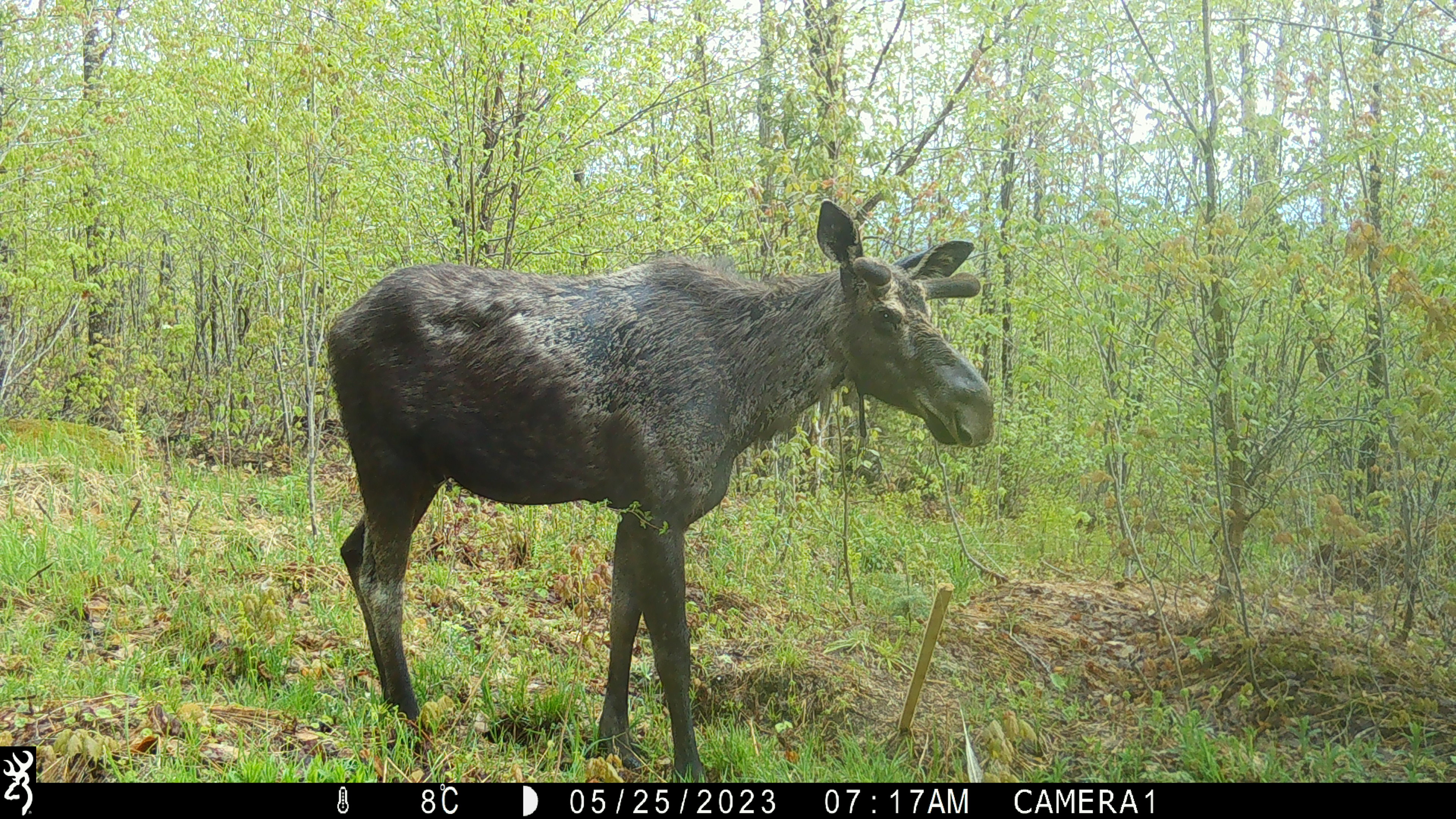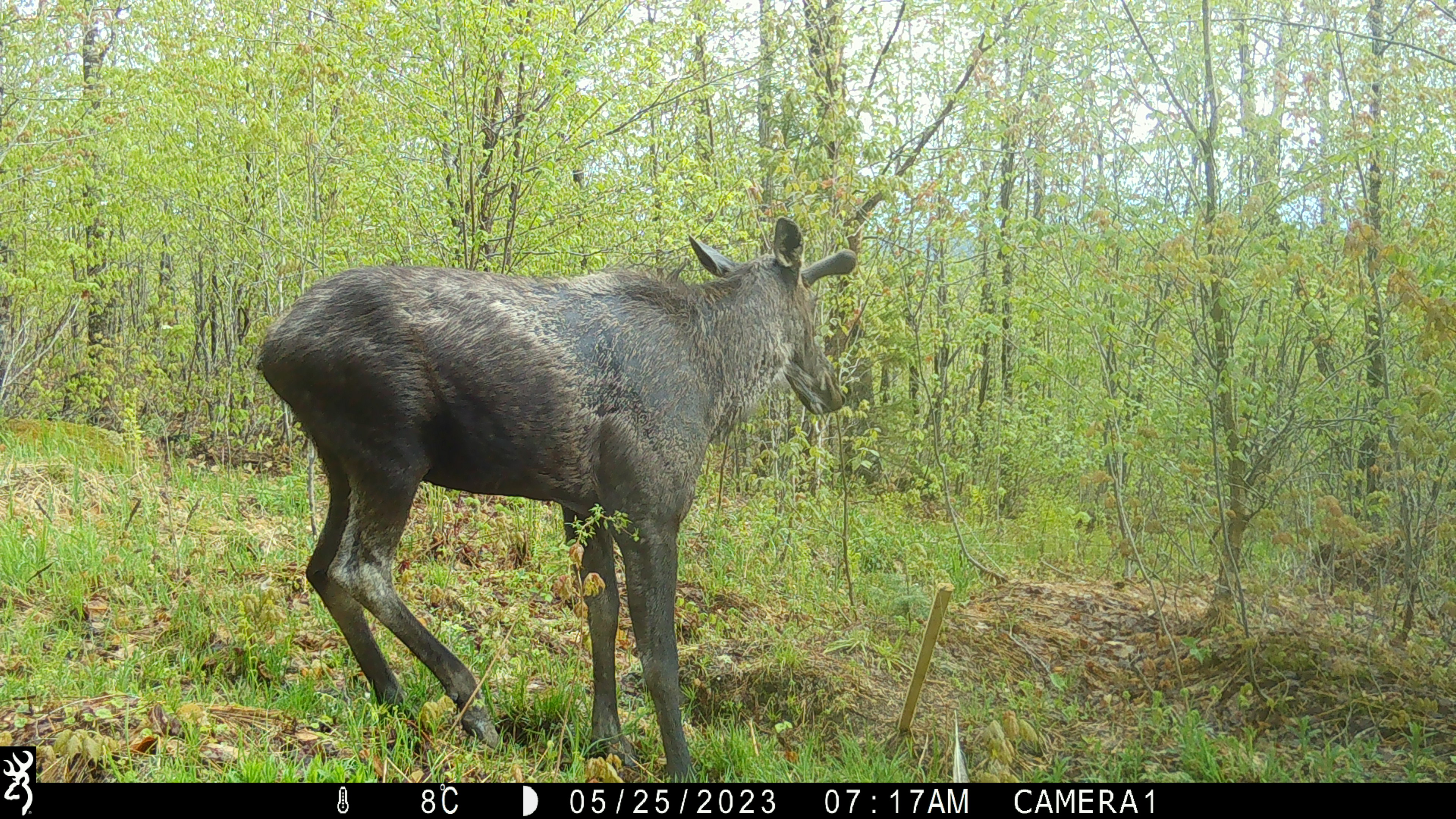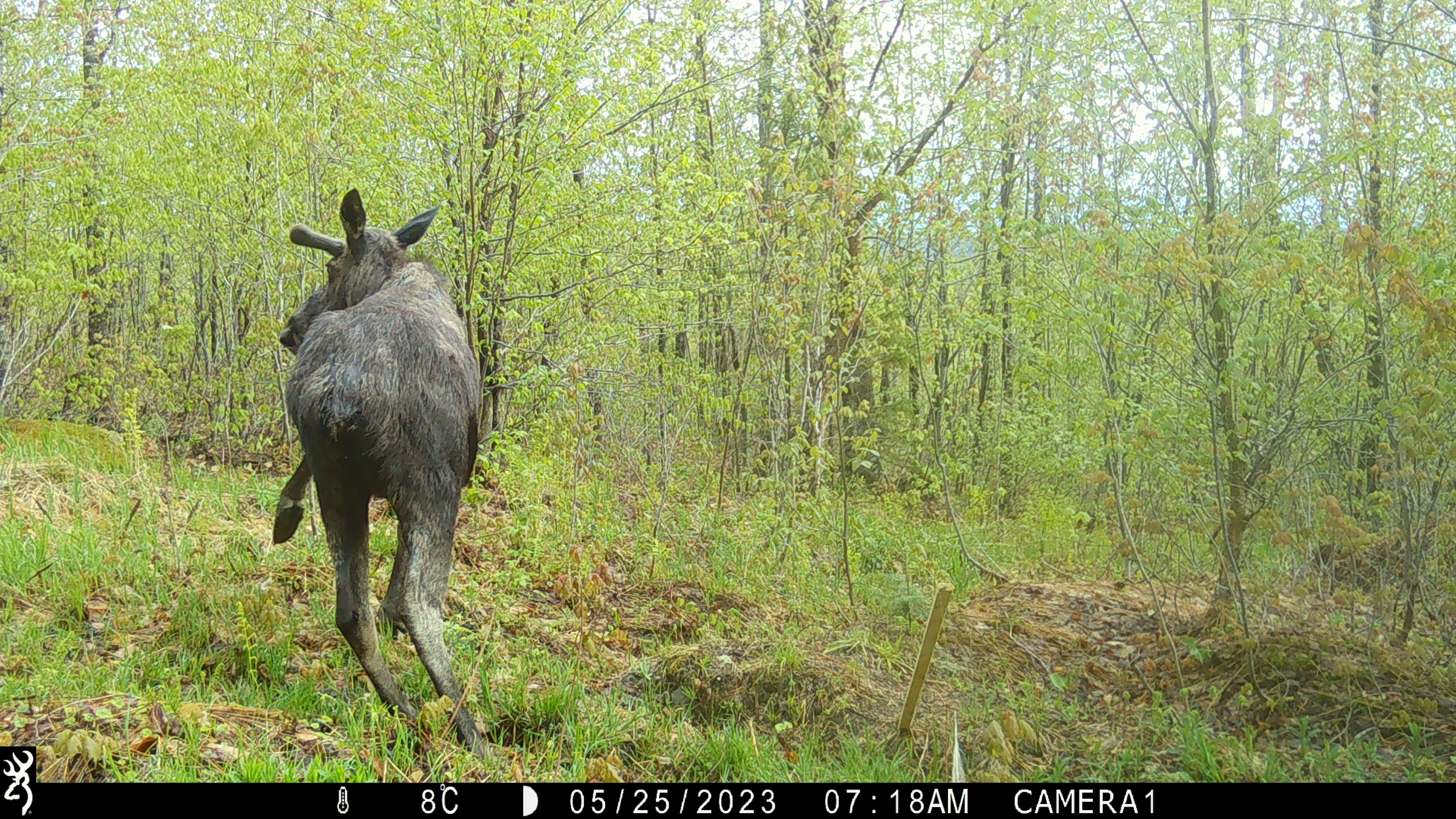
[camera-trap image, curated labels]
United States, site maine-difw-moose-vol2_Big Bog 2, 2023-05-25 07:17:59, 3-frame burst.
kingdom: Animalia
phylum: Chordata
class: Mammalia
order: Artiodactyla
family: Cervidae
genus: Alces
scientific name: Alces alces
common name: moose